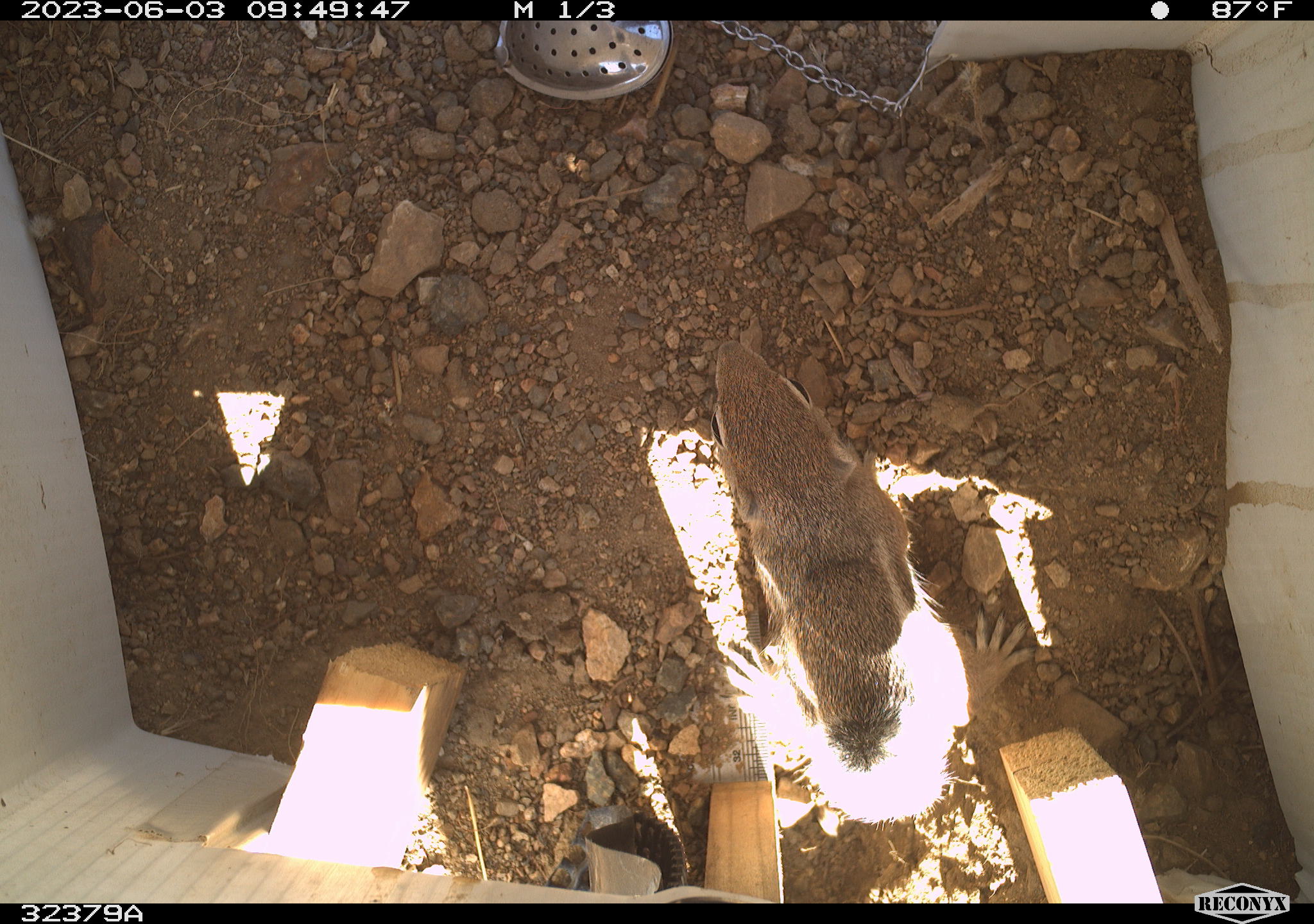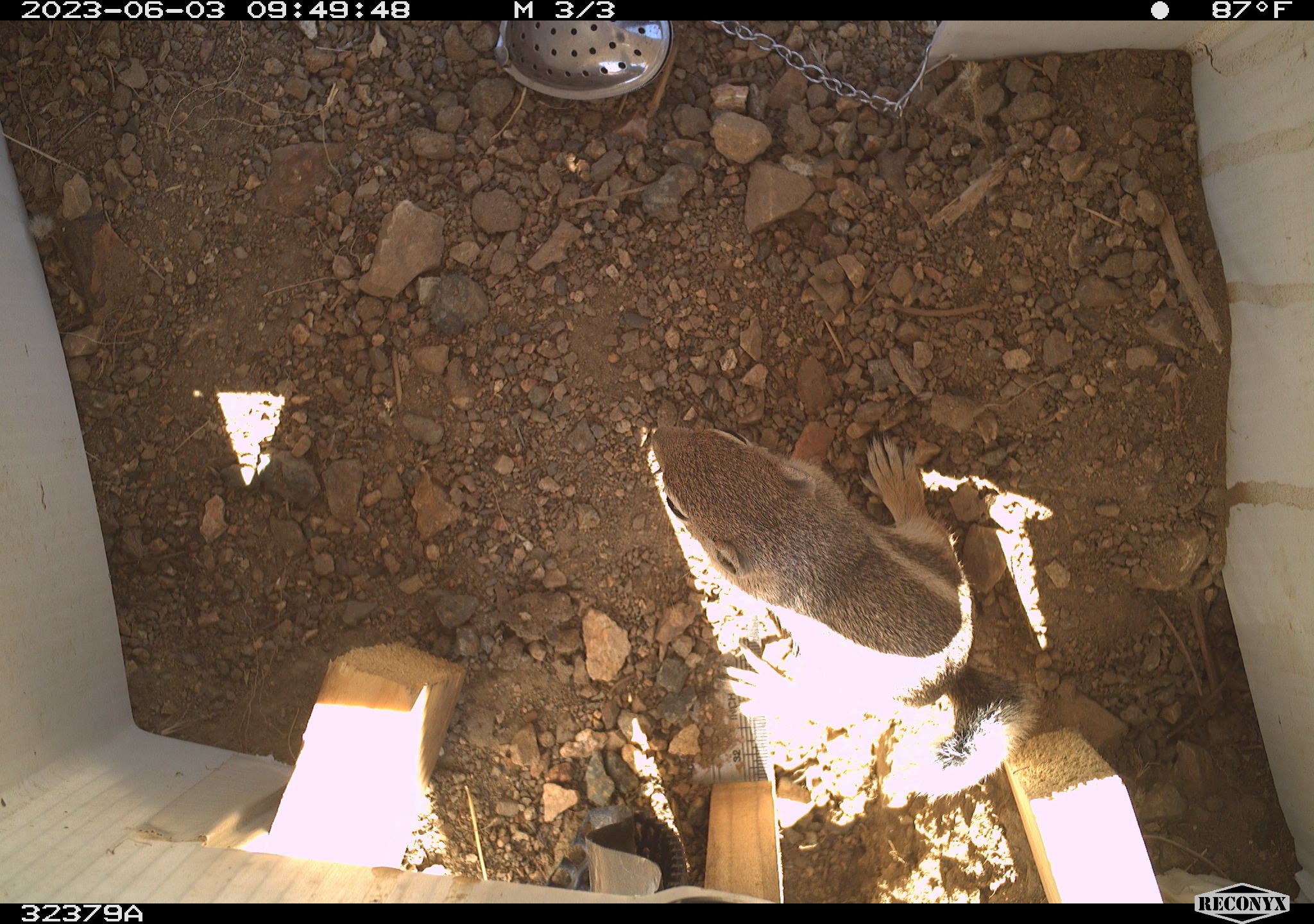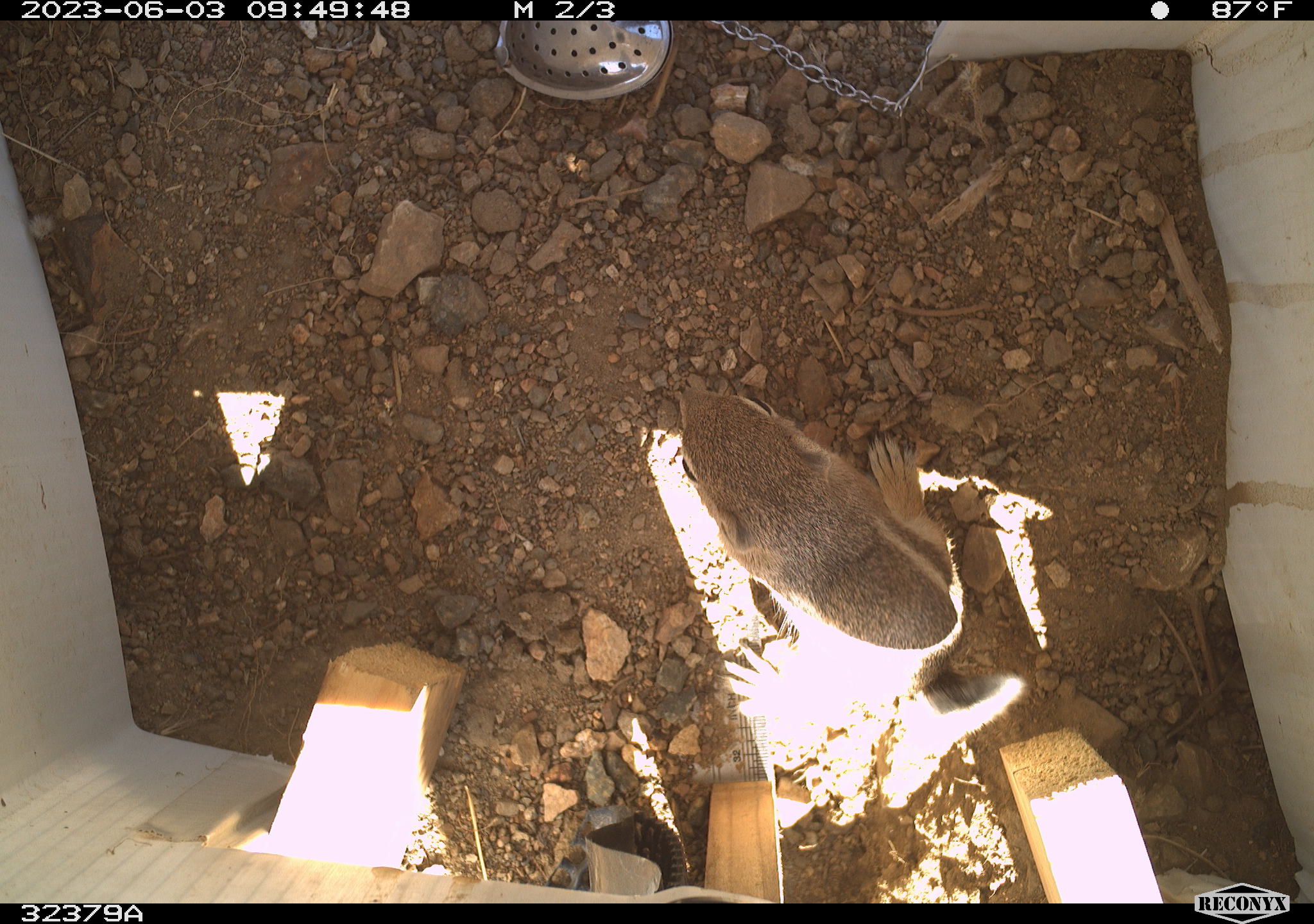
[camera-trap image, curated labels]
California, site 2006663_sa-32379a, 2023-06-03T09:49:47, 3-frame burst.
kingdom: Animalia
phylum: Chordata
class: Mammalia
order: Rodentia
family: Sciuridae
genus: Ammospermophilus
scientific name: Ammospermophilus leucurus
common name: white-tailed antelope squirrel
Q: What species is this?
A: White-tailed antelope squirrel (Ammospermophilus leucurus).